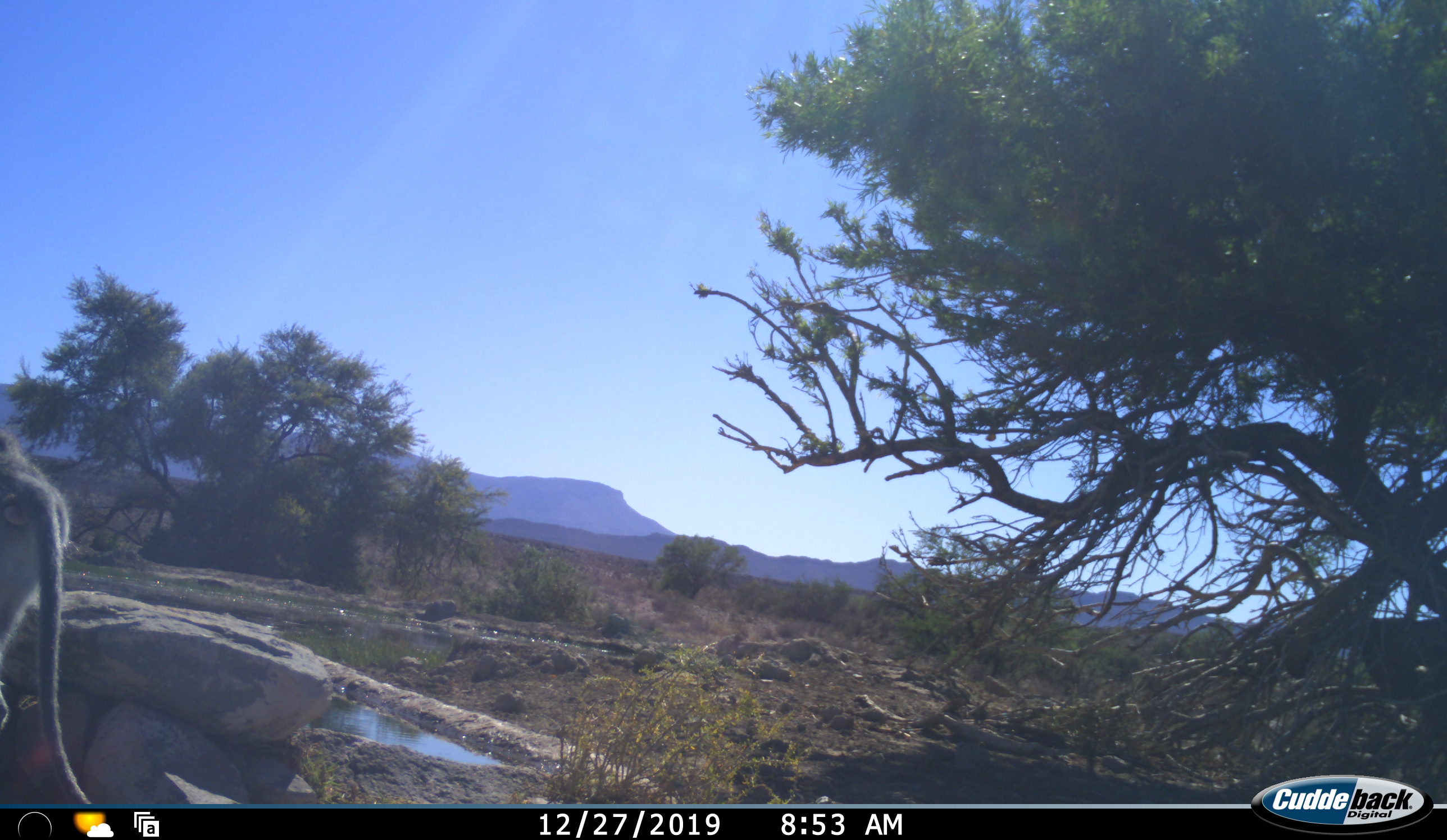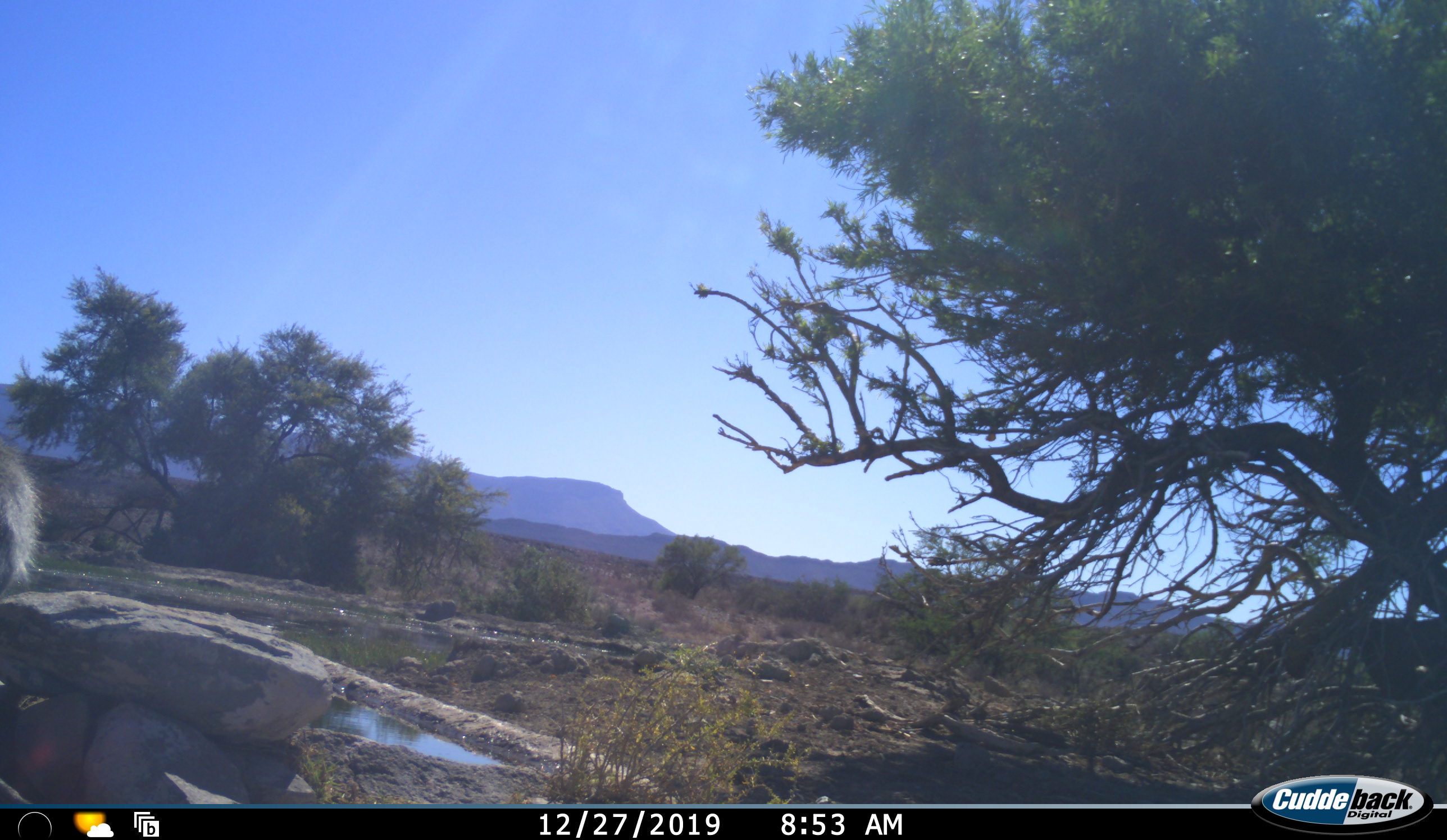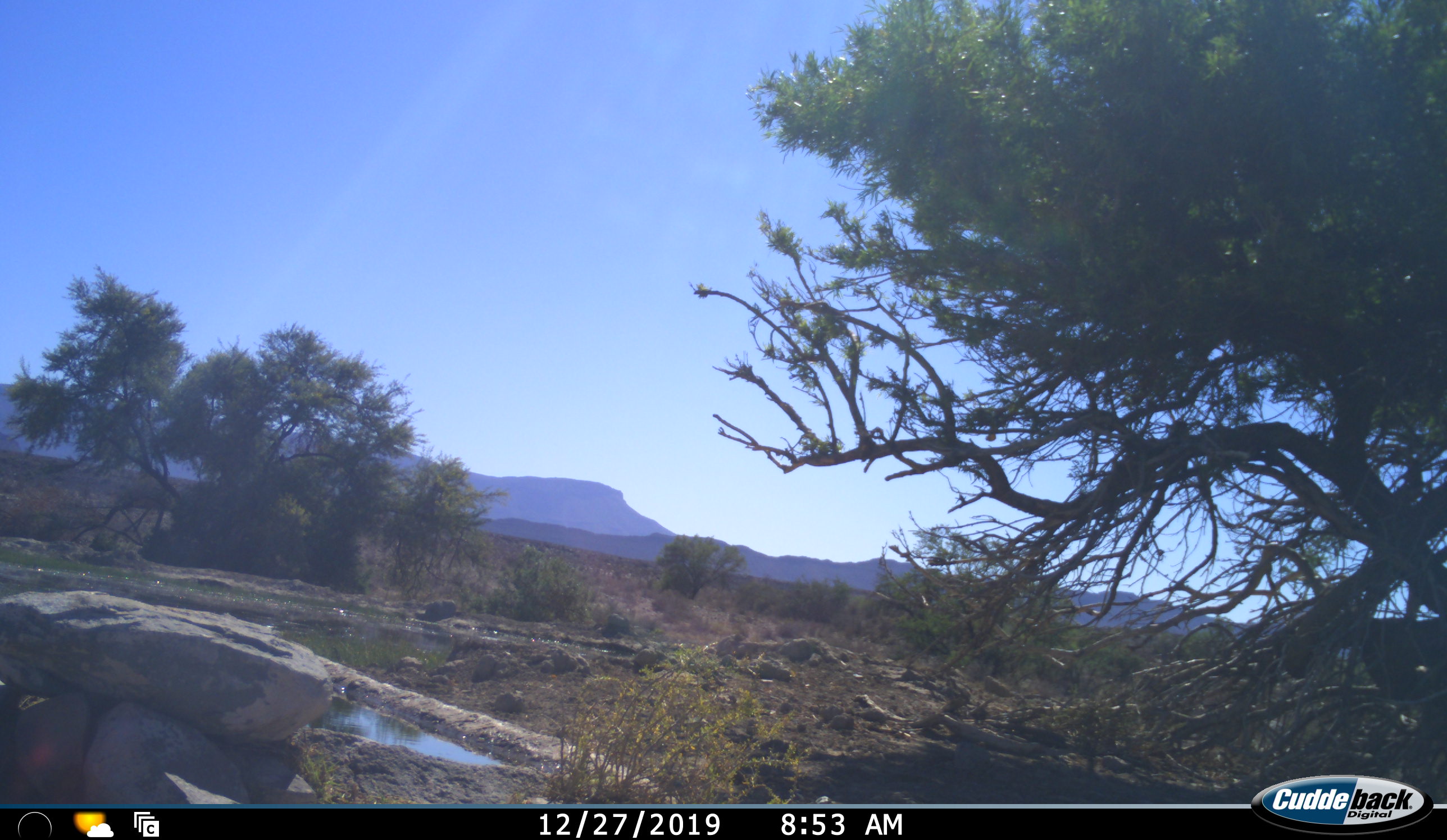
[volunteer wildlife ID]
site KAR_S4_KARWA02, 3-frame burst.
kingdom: Animalia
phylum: Chordata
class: Mammalia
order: Primates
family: Cercopithecidae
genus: Chlorocebus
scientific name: Chlorocebus pygerythrus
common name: vervet monkey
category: monkeyvervet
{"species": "monkeyvervet (vervet monkey) (Chlorocebus pygerythrus)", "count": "1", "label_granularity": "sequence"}